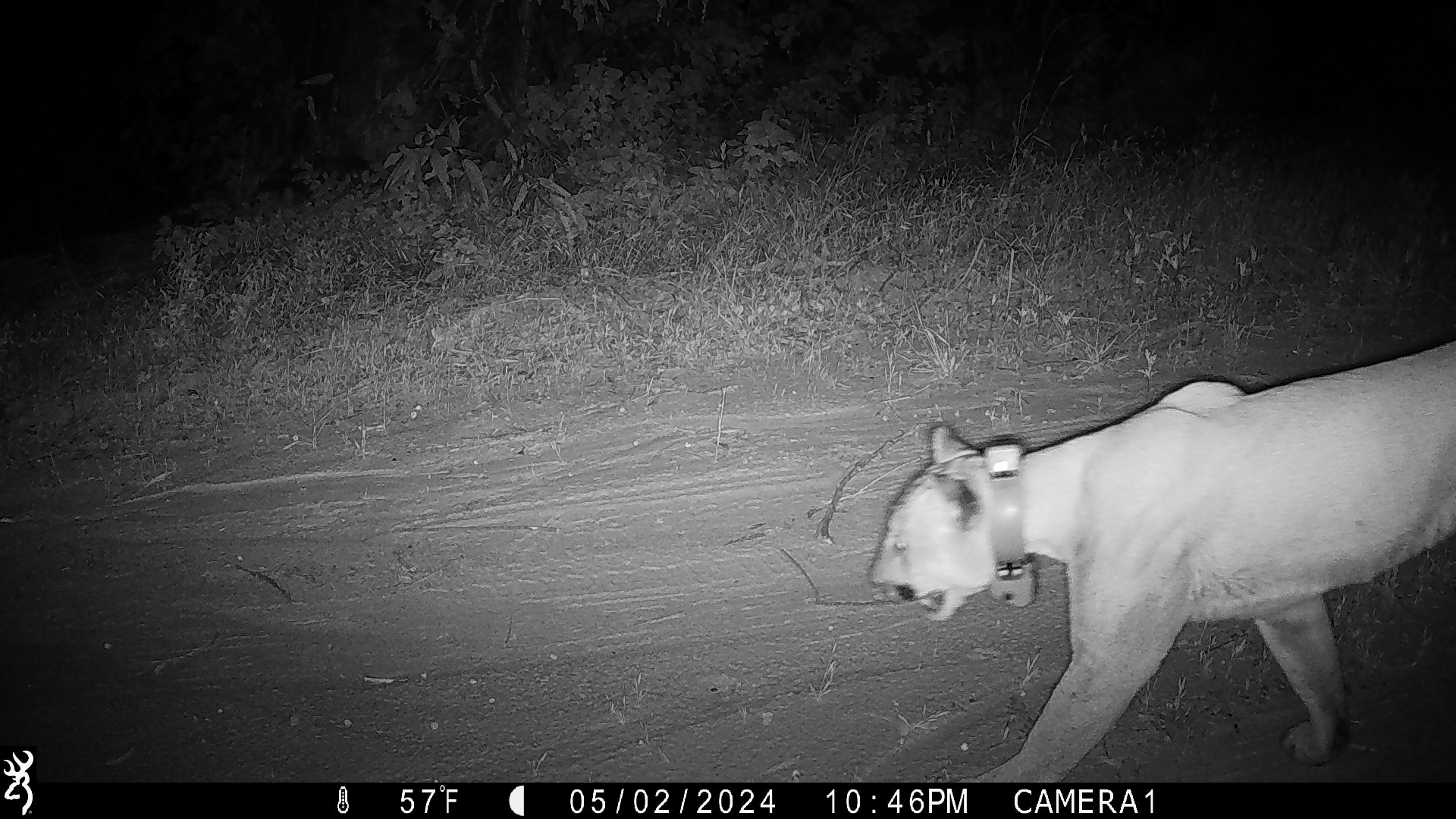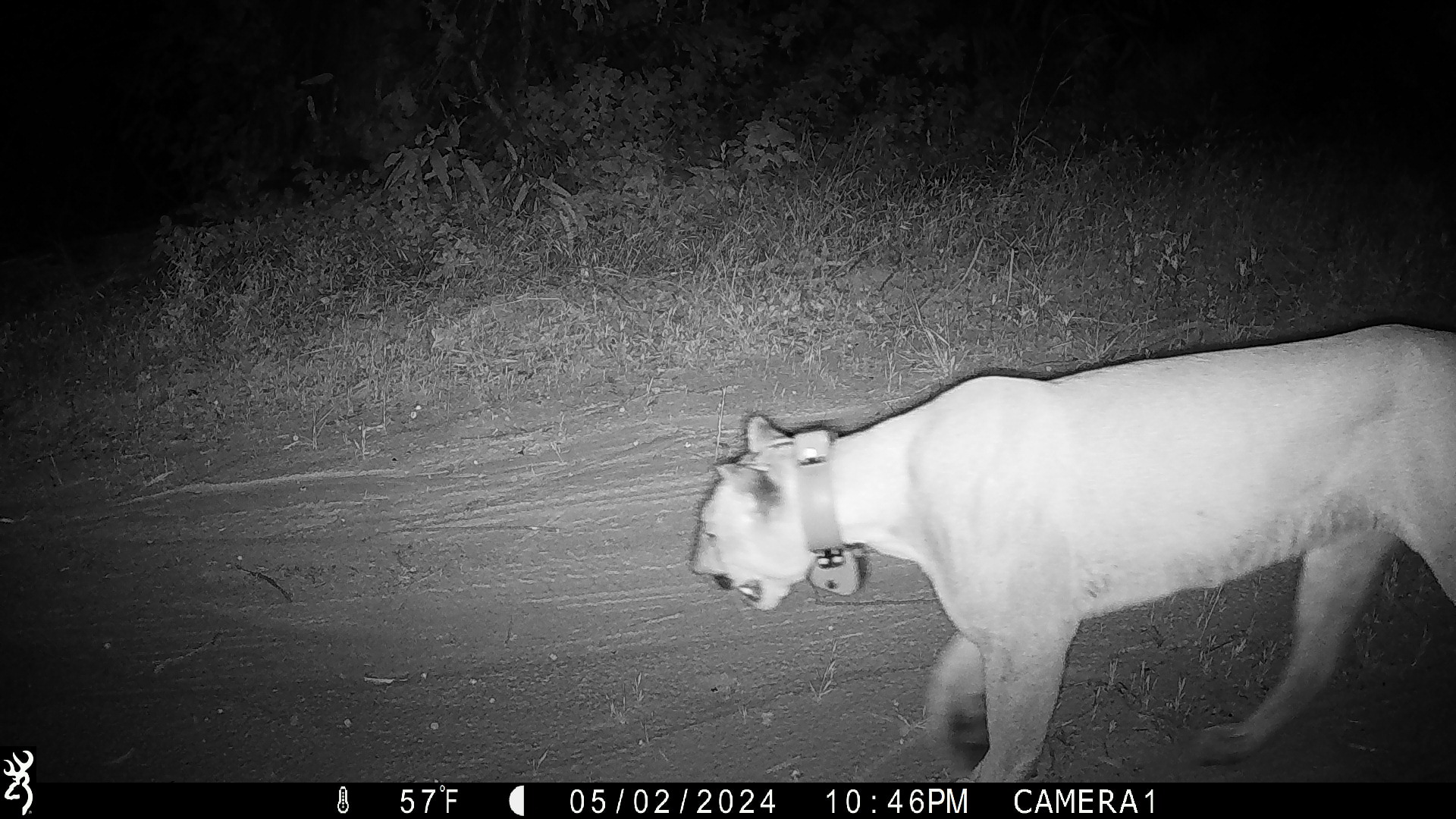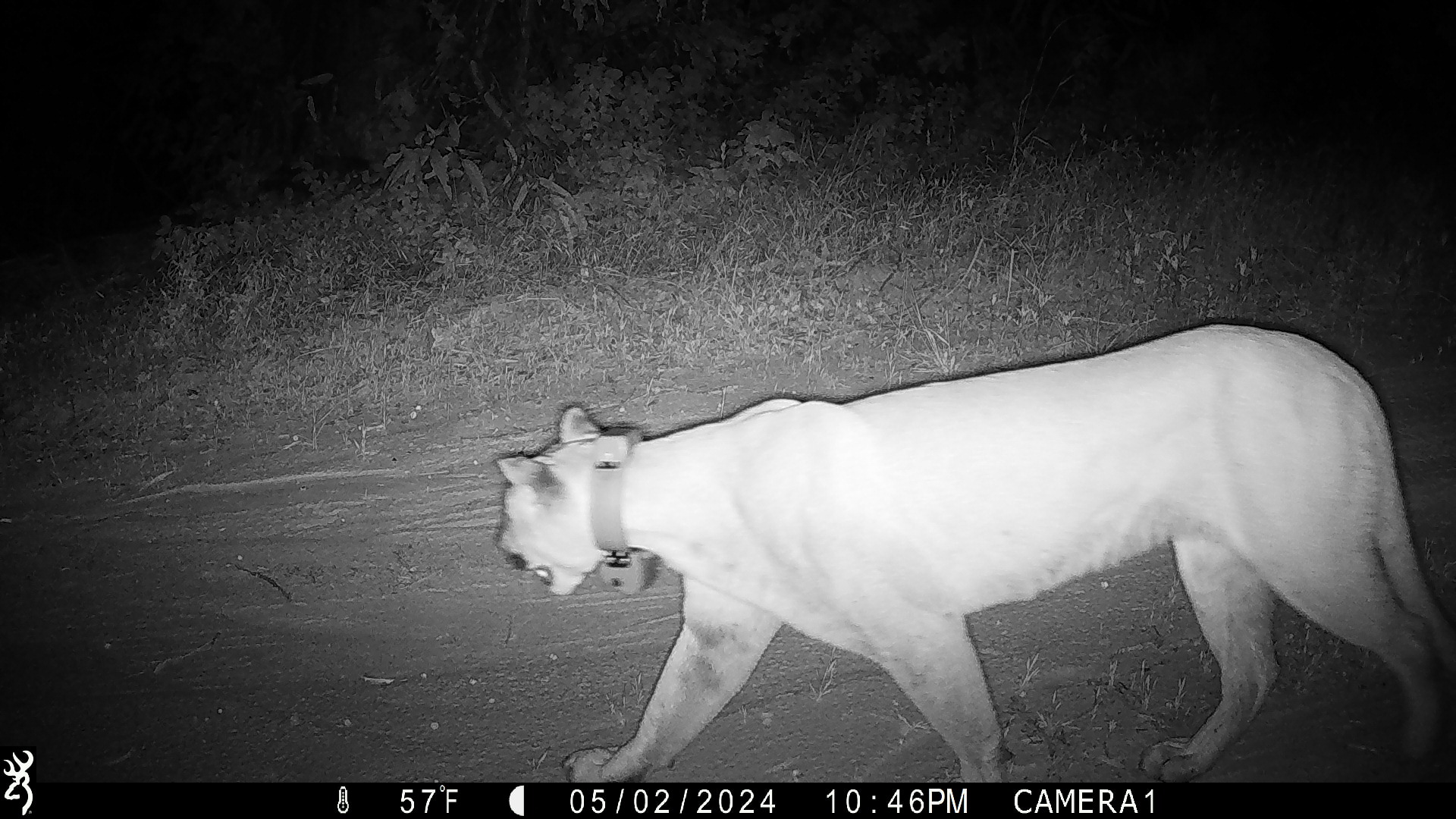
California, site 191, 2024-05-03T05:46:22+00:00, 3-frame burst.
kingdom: Animalia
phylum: Chordata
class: Mammalia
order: Carnivora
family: Felidae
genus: Puma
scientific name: Puma concolor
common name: puma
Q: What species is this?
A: Puma (Puma concolor).